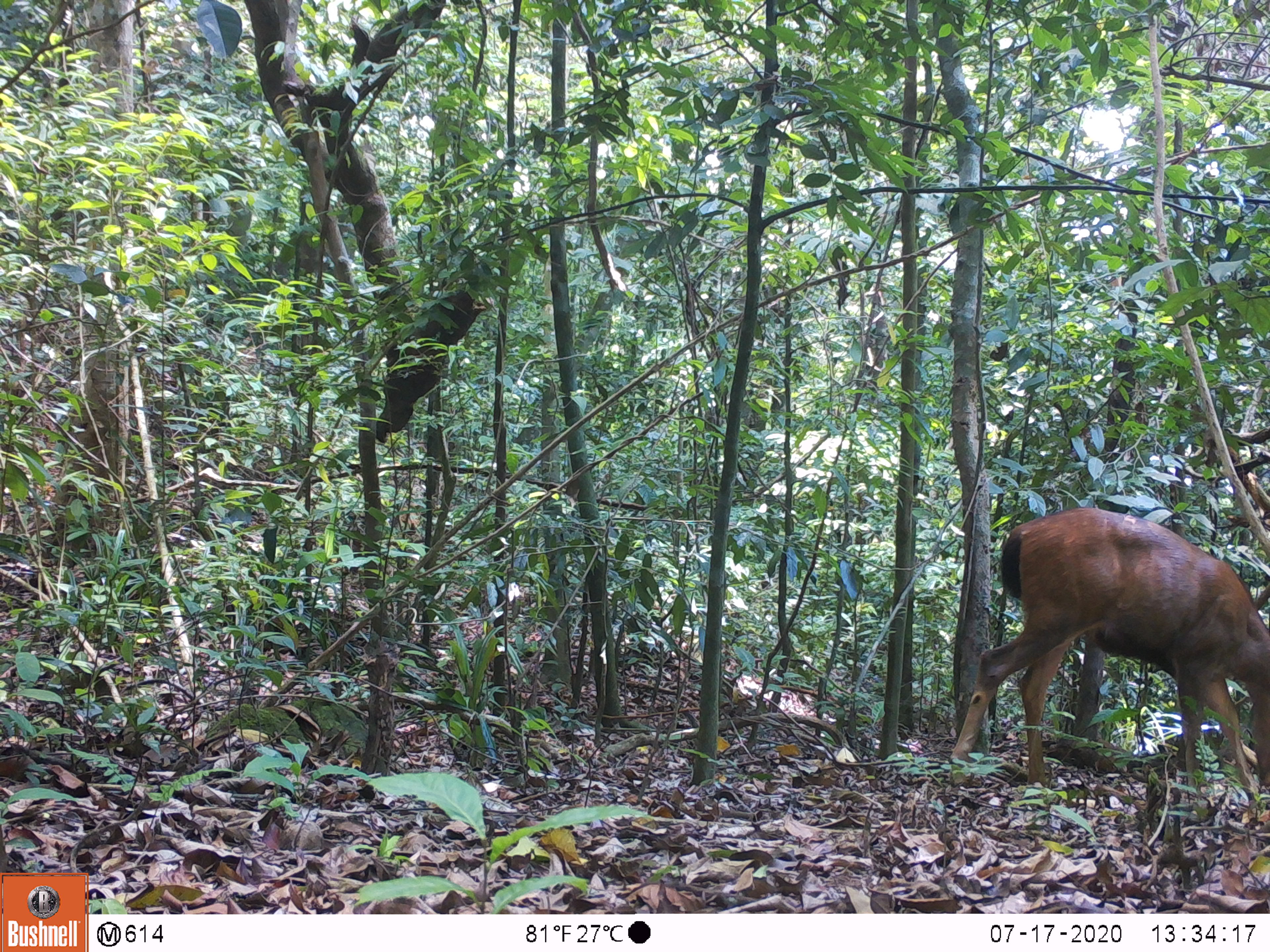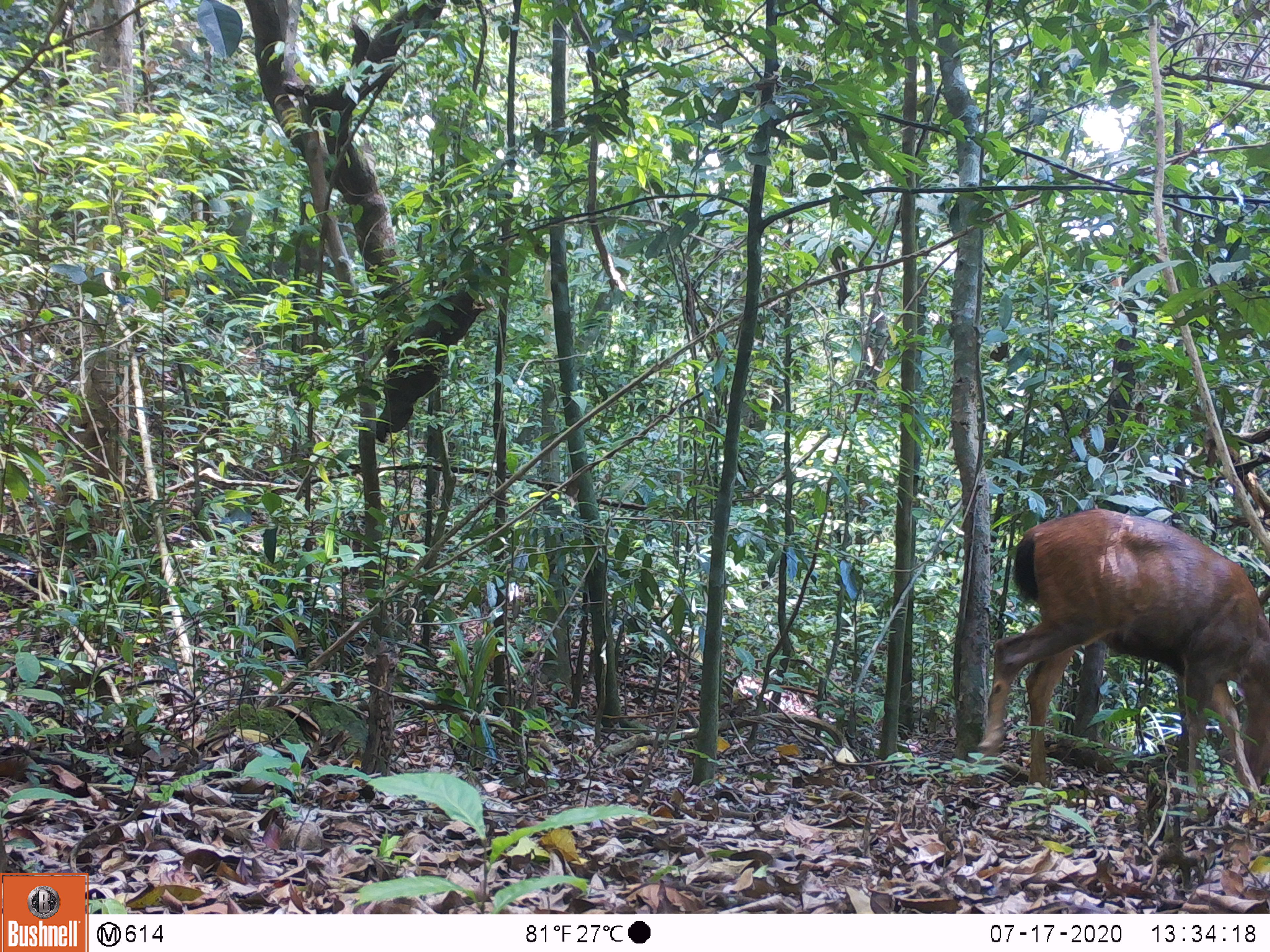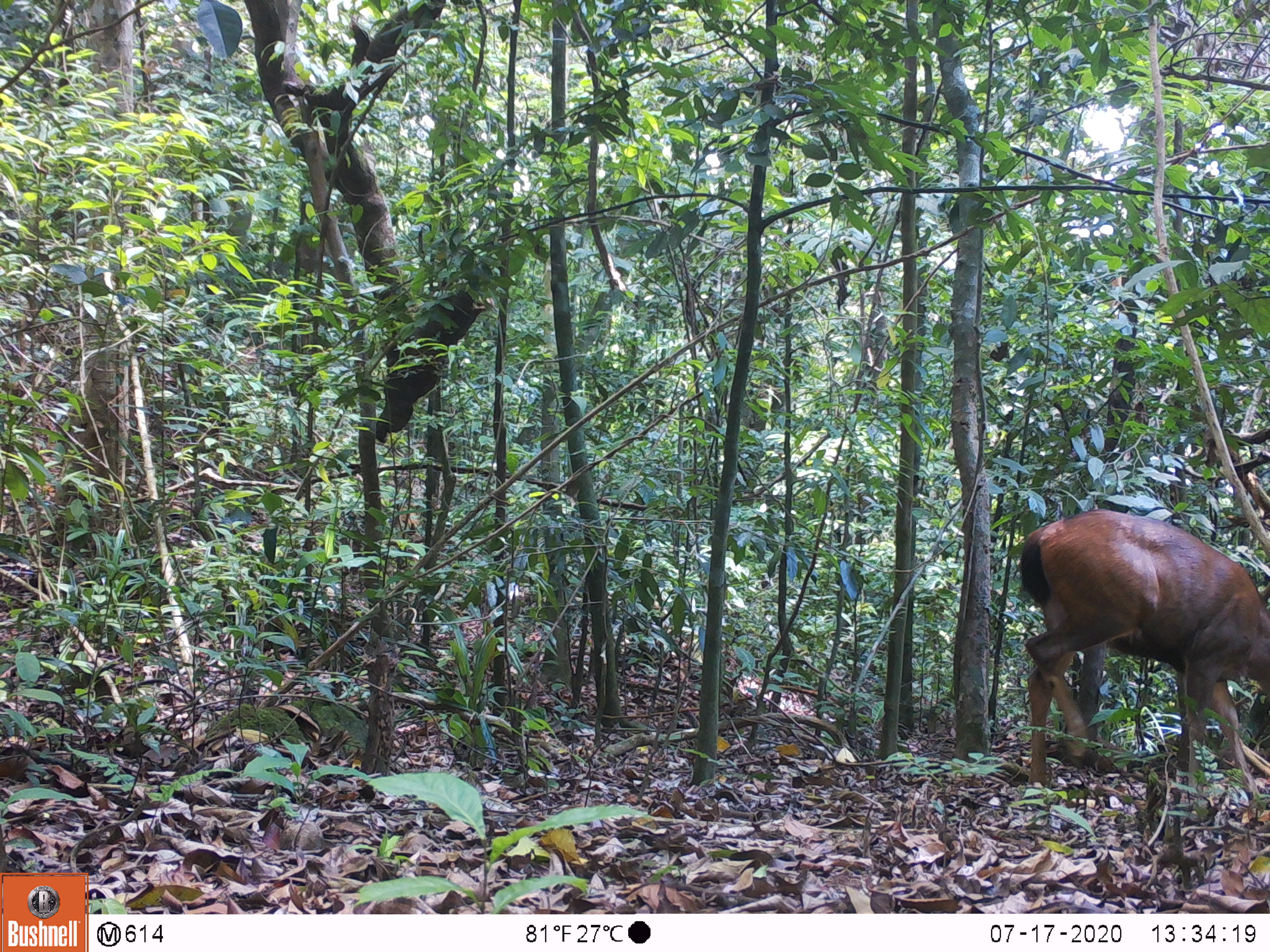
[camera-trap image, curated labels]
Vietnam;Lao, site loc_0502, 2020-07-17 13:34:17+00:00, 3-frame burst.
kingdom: Animalia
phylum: Chordata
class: Mammalia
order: Artiodactyla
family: Cervidae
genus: Rusa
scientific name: Rusa unicolor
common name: sambar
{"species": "sambar (Rusa unicolor)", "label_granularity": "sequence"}